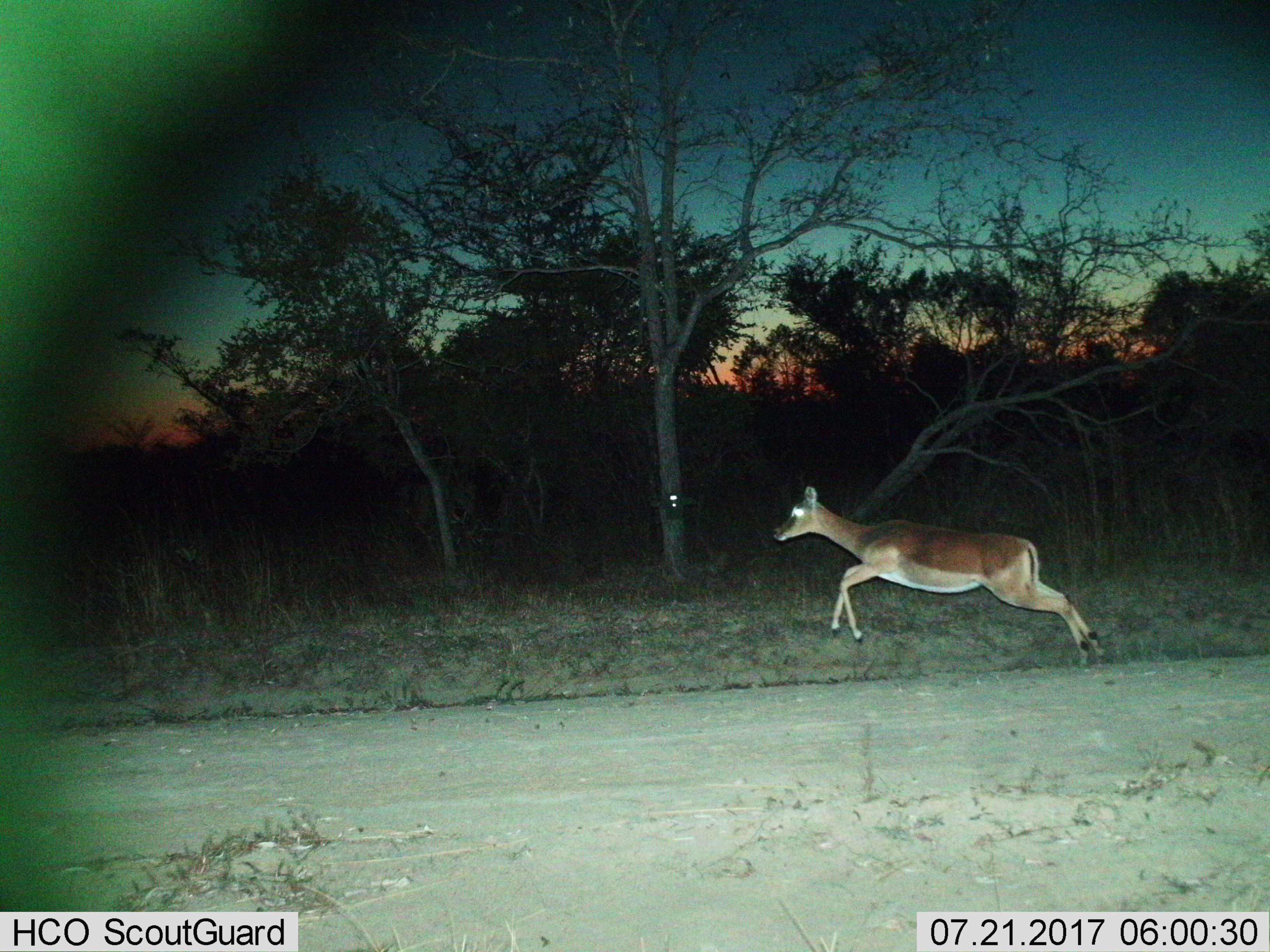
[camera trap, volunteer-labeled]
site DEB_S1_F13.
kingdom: Animalia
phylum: Chordata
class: Mammalia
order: Artiodactyla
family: Bovidae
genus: Aepyceros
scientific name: Aepyceros melampus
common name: impala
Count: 1.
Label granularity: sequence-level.